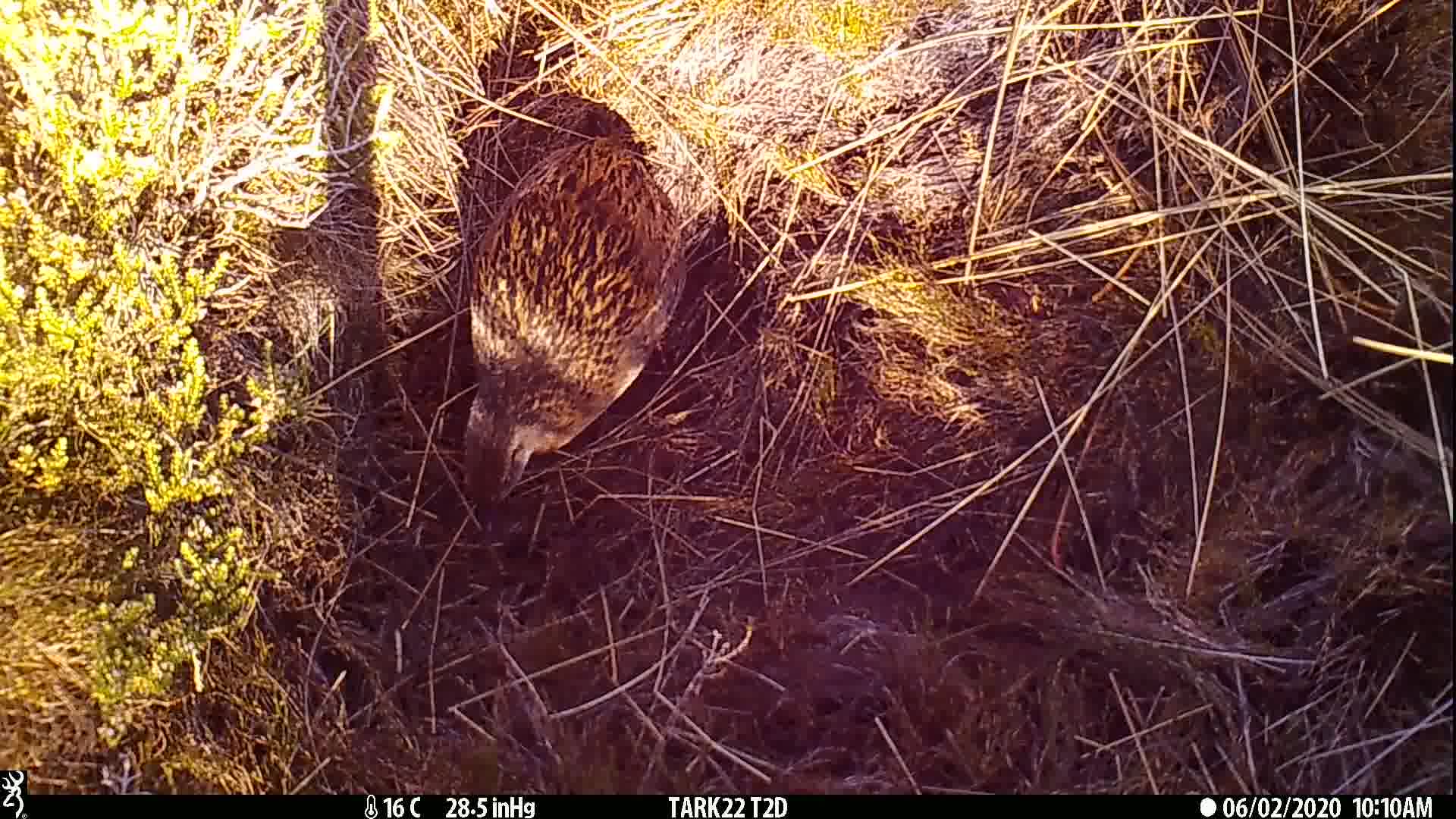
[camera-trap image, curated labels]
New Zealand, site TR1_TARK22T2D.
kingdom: Animalia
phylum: Chordata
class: Aves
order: Gruiformes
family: Rallidae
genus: Gallirallus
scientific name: Gallirallus australis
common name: weka